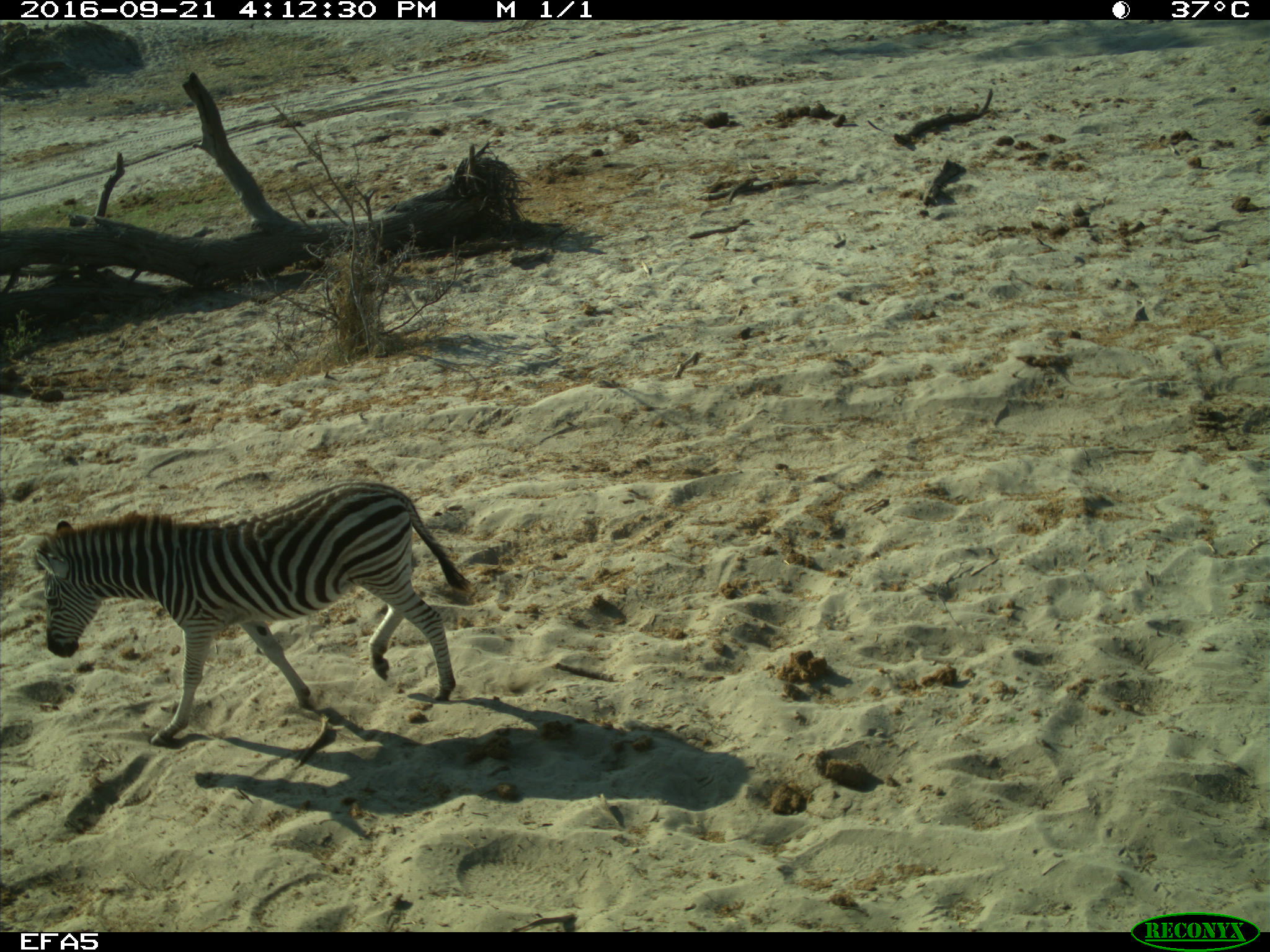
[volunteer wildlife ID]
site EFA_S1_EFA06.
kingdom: Animalia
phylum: Chordata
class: Mammalia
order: Perissodactyla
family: Equidae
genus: Equus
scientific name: Equus quagga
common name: plains zebra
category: zebraplains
Zebraplains (plains zebra) (Equus quagga), count 1. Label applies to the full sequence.